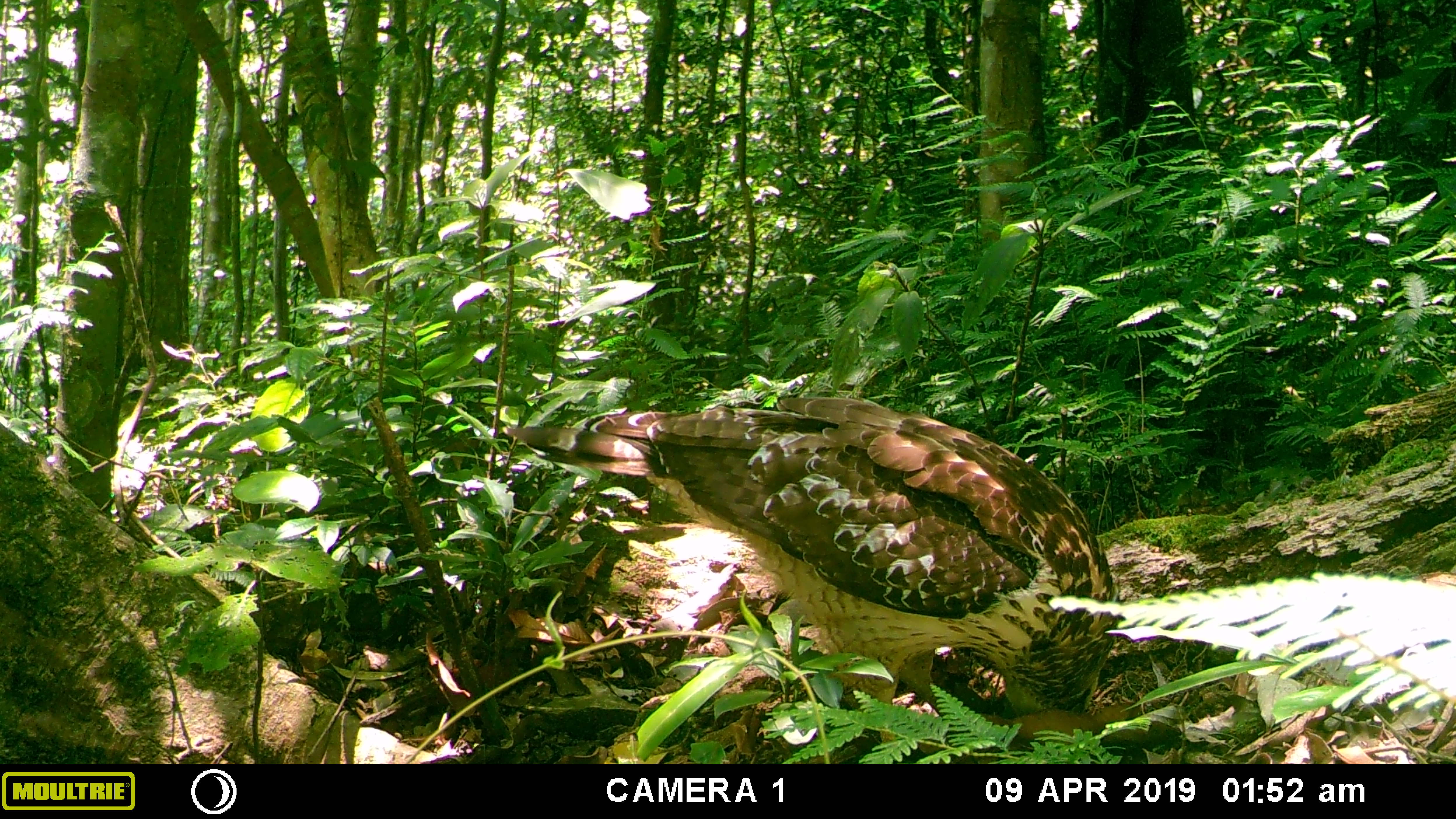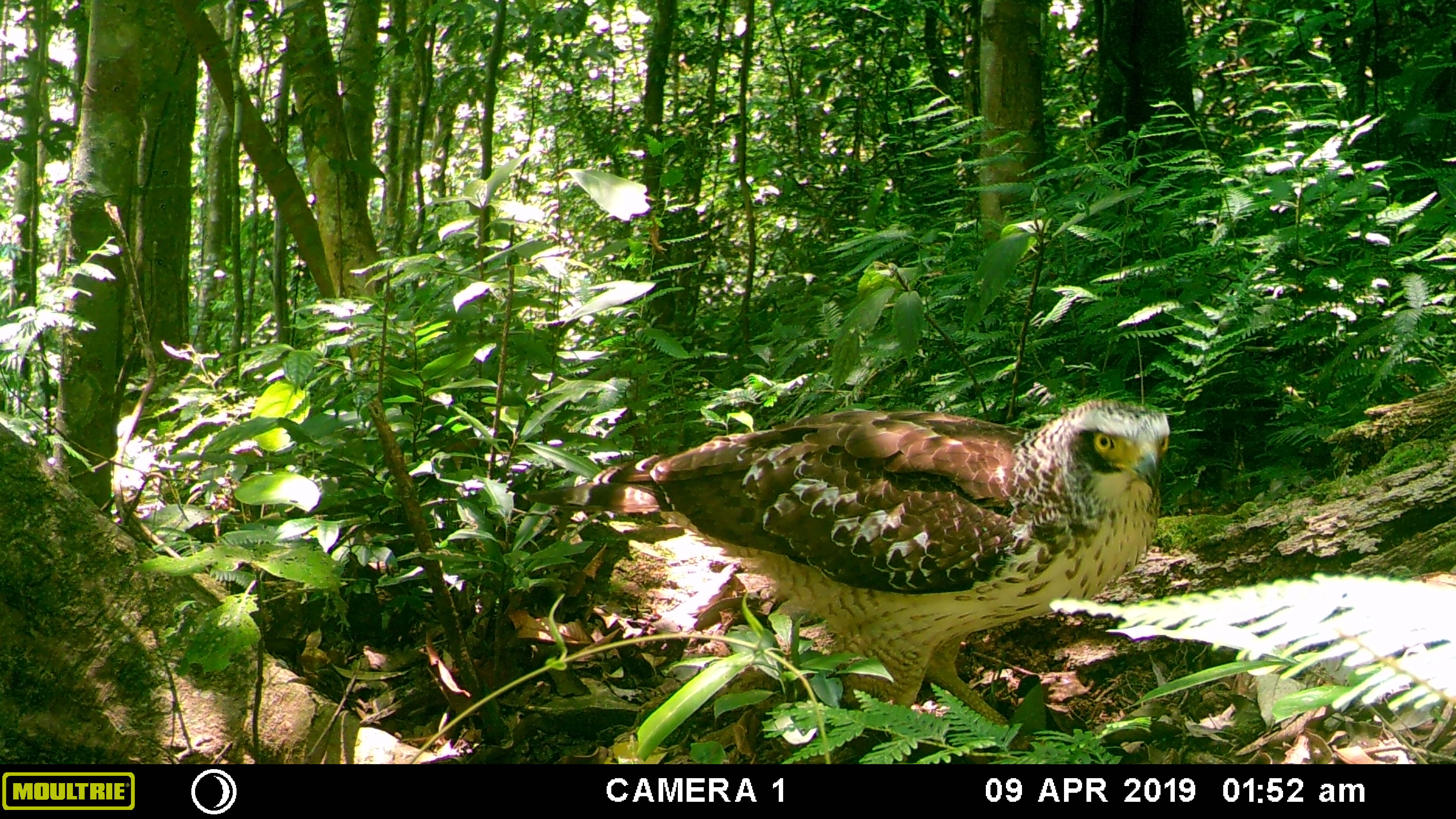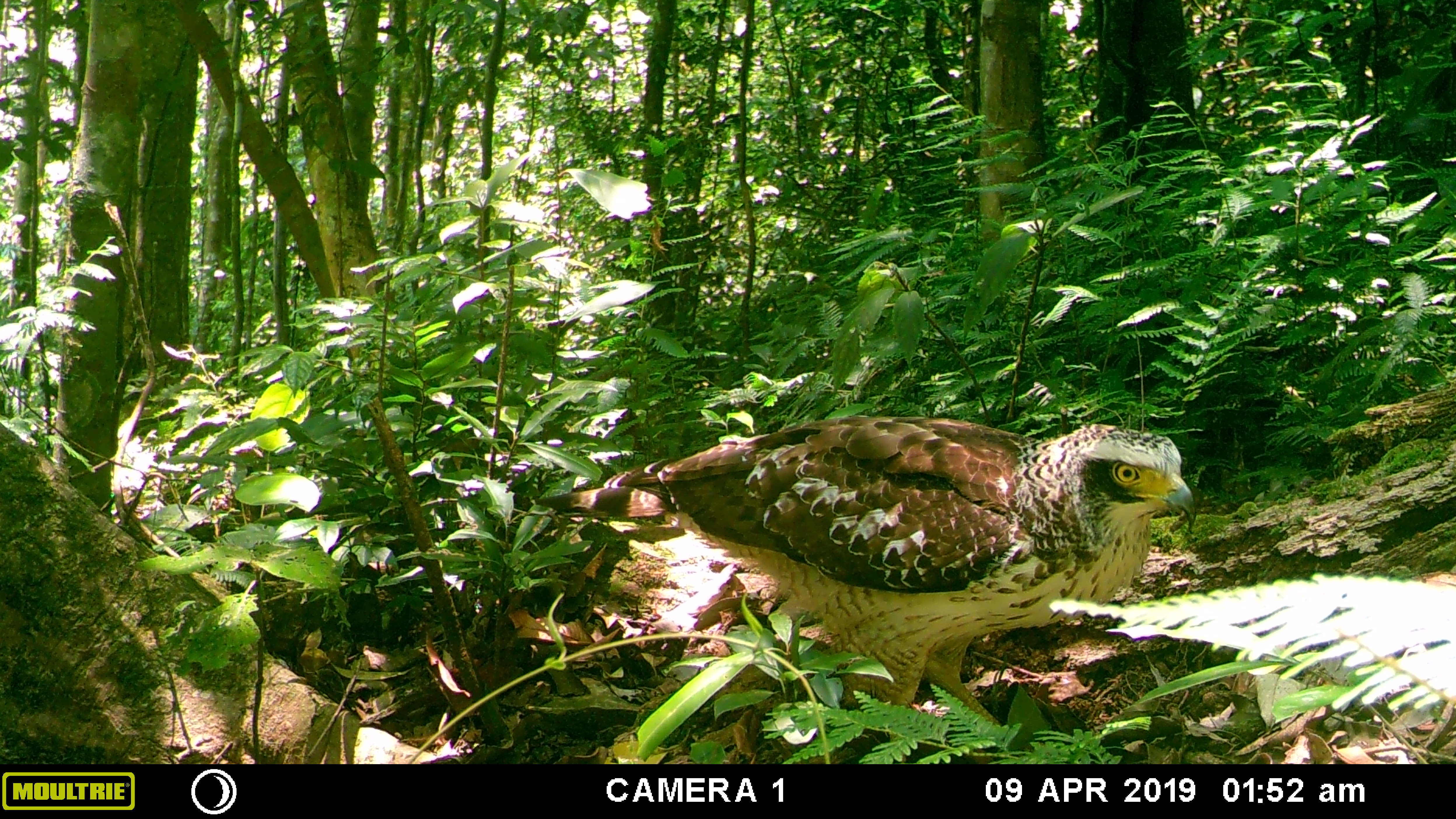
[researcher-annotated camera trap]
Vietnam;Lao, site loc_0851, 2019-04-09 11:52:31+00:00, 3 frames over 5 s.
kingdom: Animalia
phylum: Chordata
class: Aves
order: Accipitriformes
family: Accipitridae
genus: Spilornis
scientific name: Spilornis cheela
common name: crested serpent eagle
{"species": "crested serpent eagle (Spilornis cheela)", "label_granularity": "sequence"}